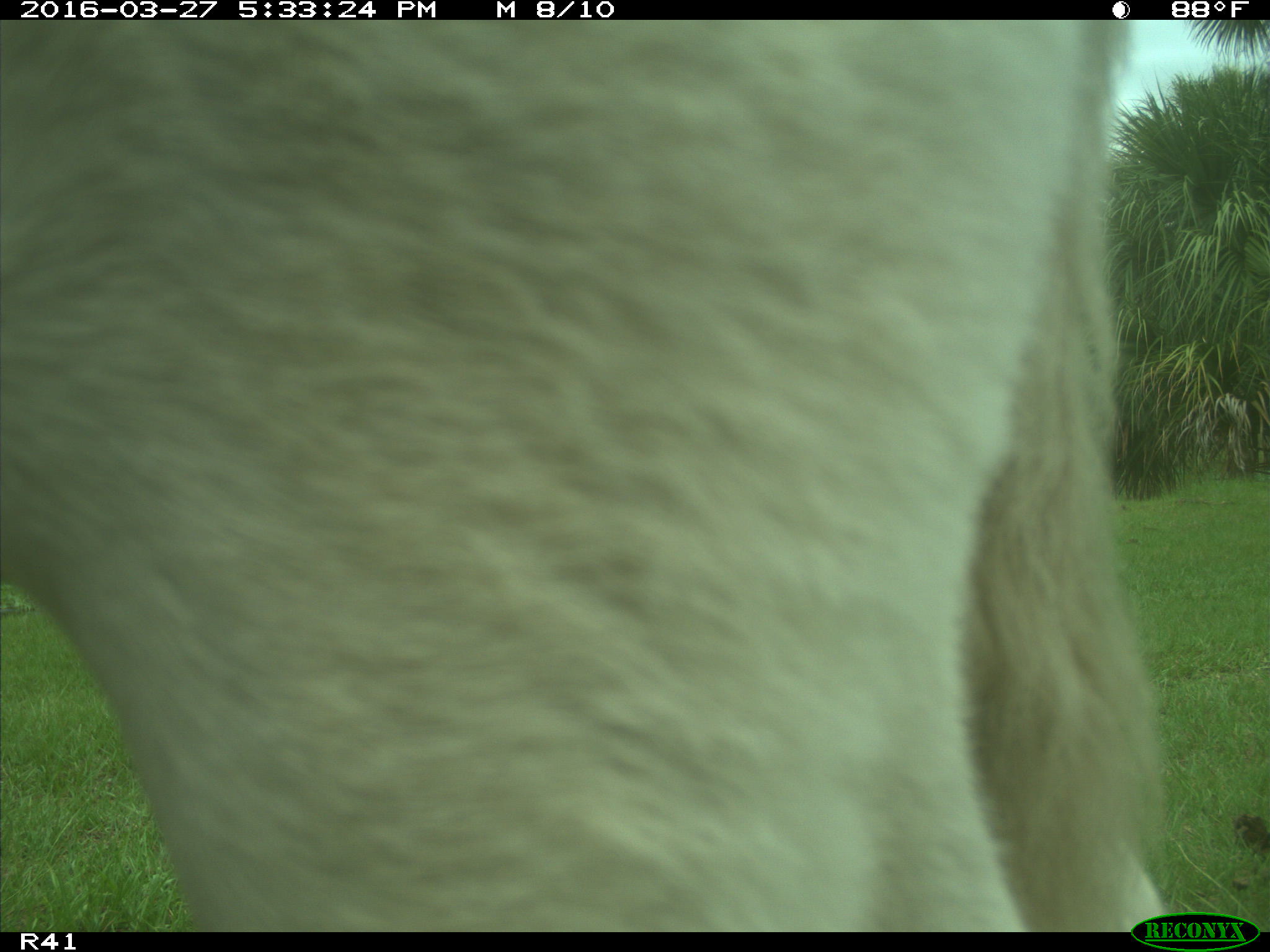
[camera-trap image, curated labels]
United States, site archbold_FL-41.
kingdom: Animalia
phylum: Chordata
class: Mammalia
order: Artiodactyla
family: Bovidae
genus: Bos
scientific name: Bos taurus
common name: domestic cow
Bos taurus (domestic cow).